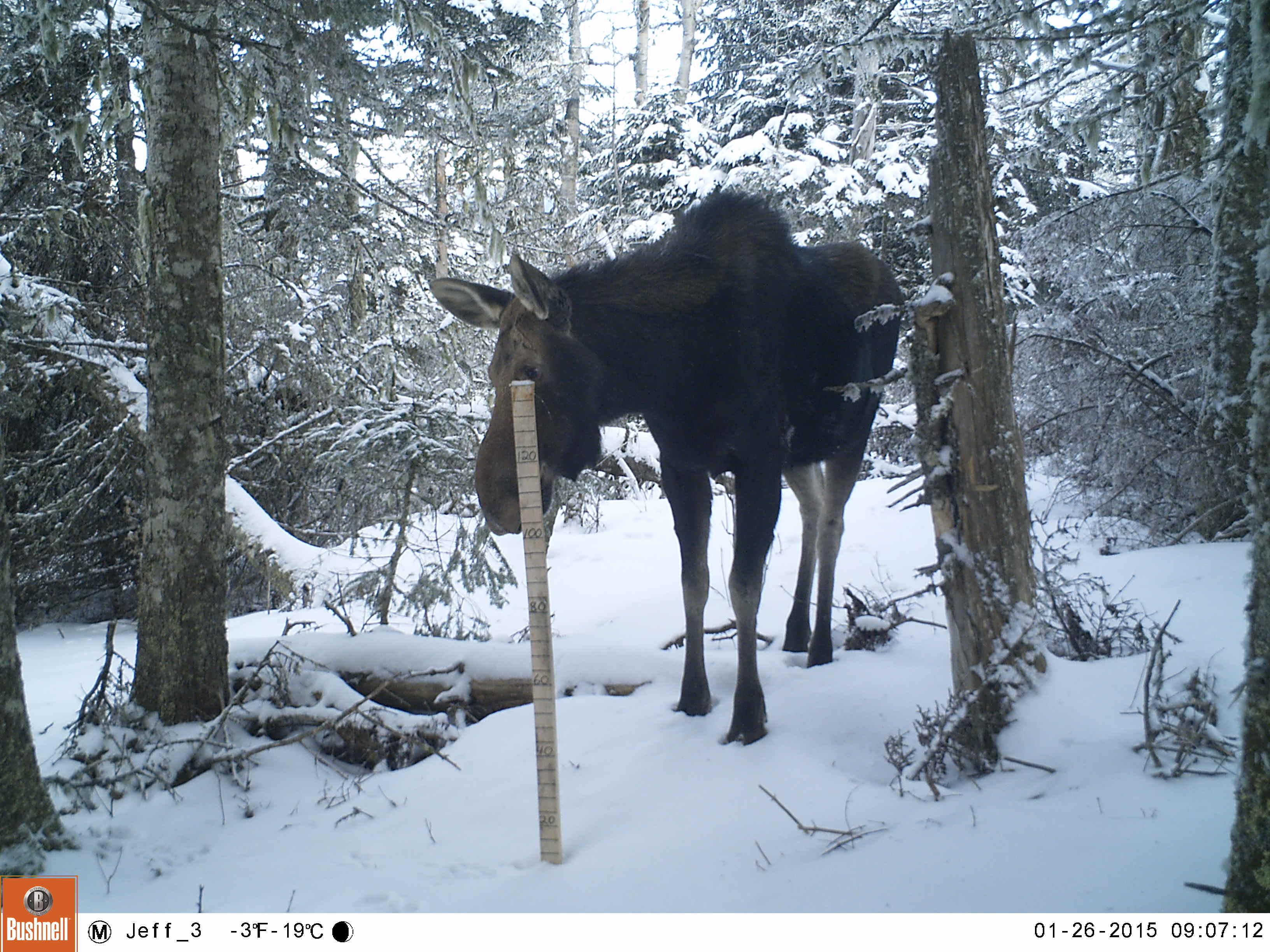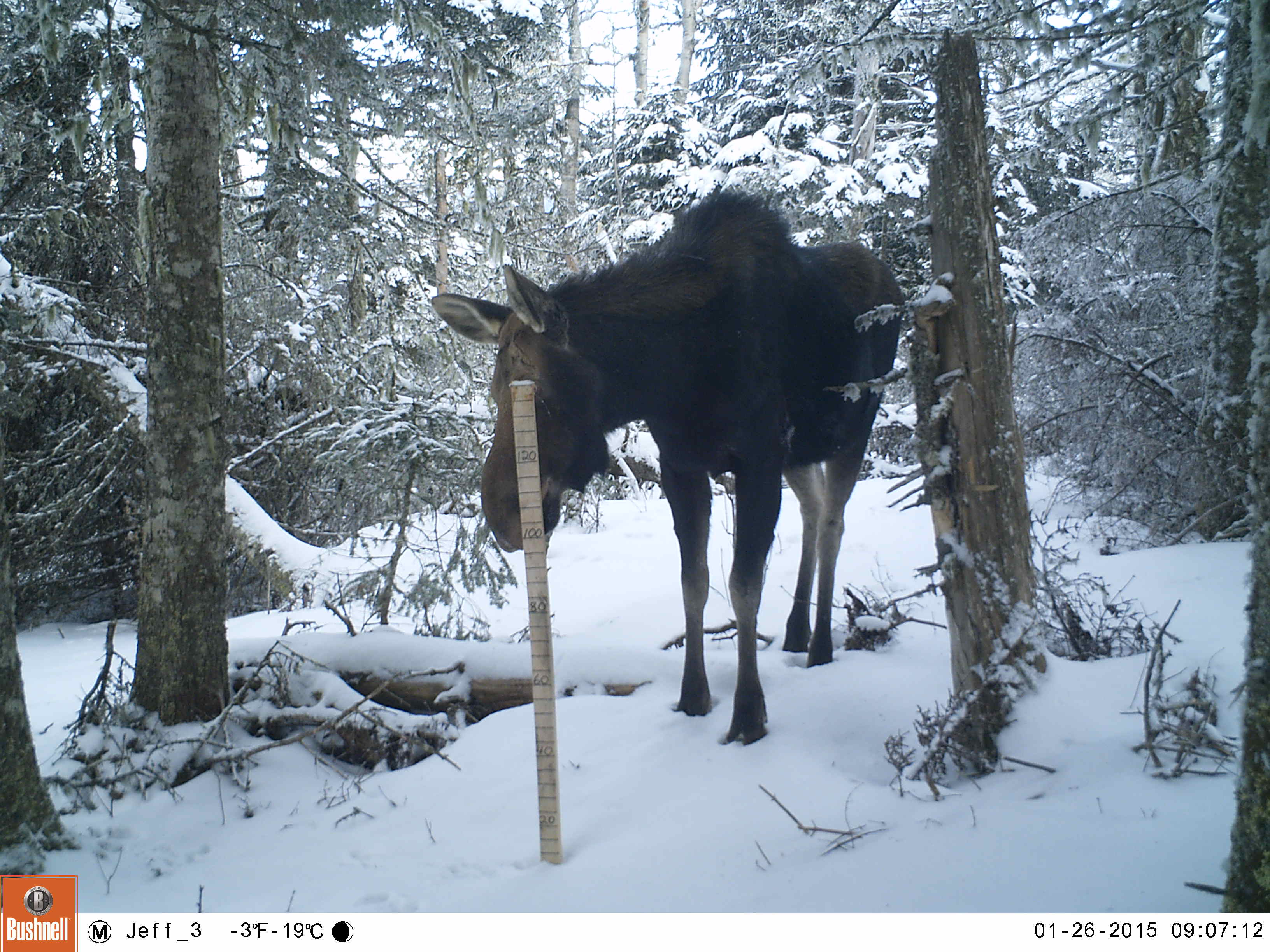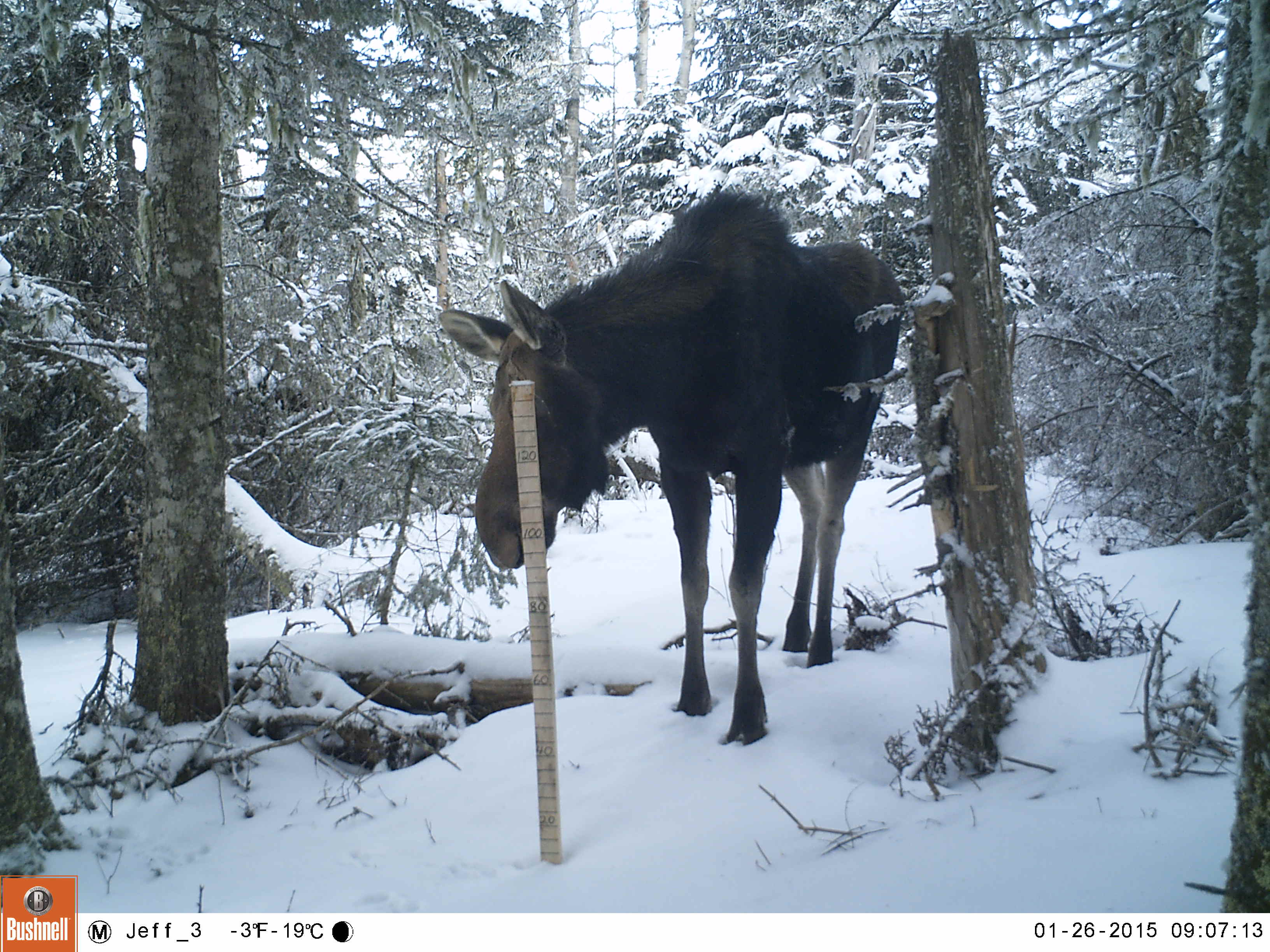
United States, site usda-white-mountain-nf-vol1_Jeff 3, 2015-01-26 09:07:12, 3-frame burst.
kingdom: Animalia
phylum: Chordata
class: Mammalia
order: Artiodactyla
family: Cervidae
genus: Alces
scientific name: Alces alces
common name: moose